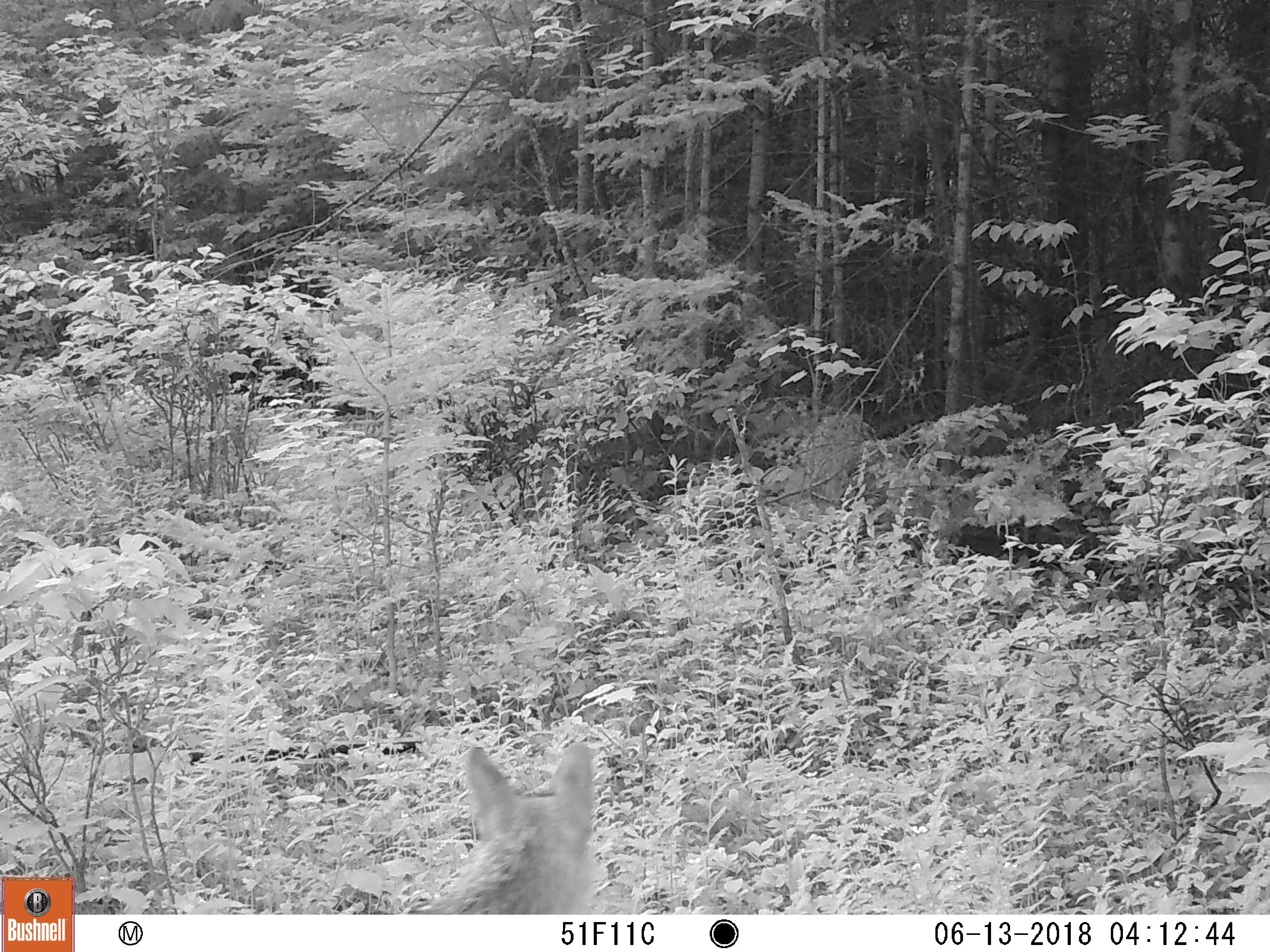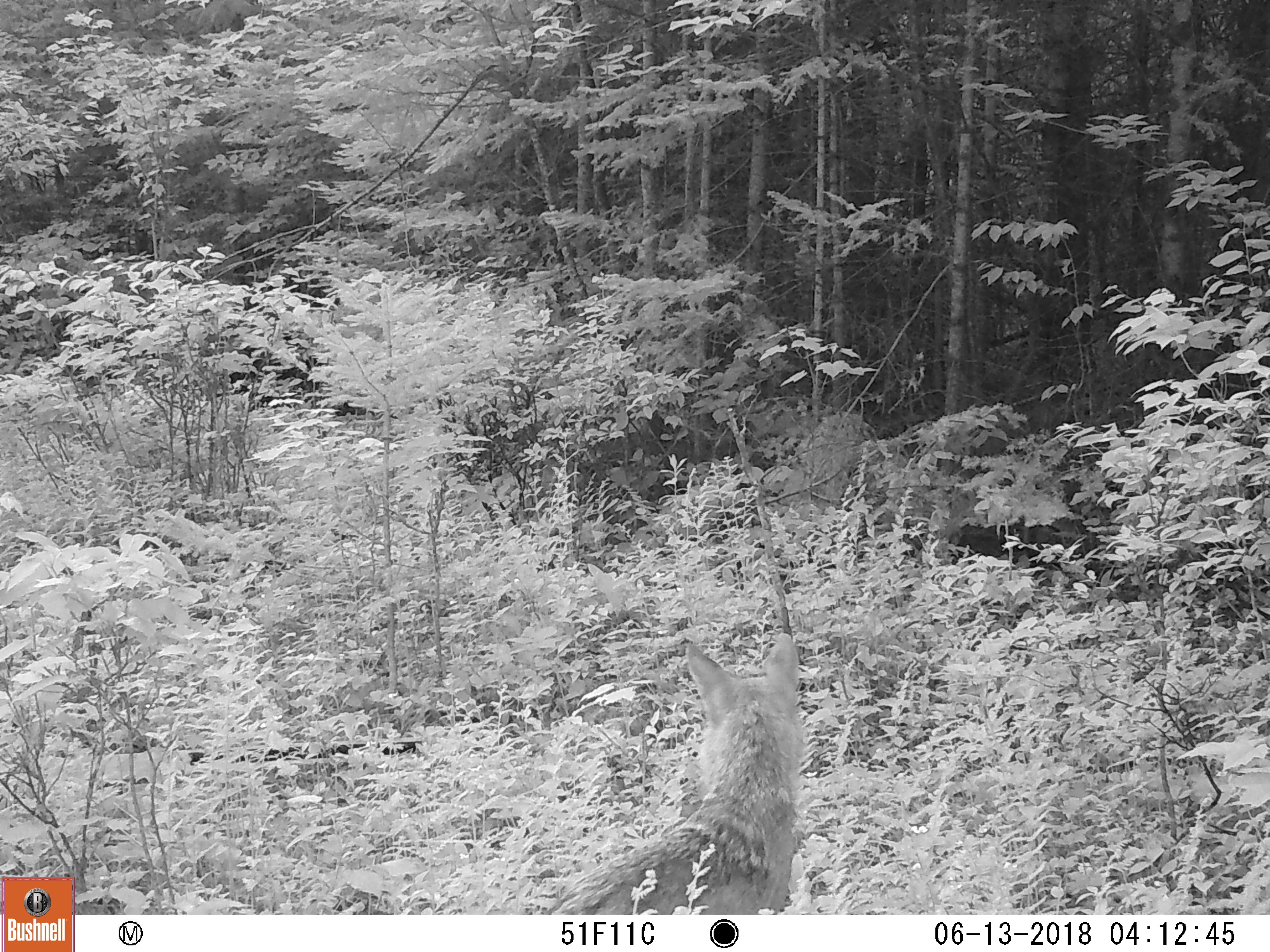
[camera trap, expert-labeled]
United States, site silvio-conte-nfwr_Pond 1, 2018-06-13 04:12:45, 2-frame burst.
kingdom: Animalia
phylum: Chordata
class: Mammalia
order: Carnivora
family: Canidae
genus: Canis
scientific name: Canis latrans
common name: coyote